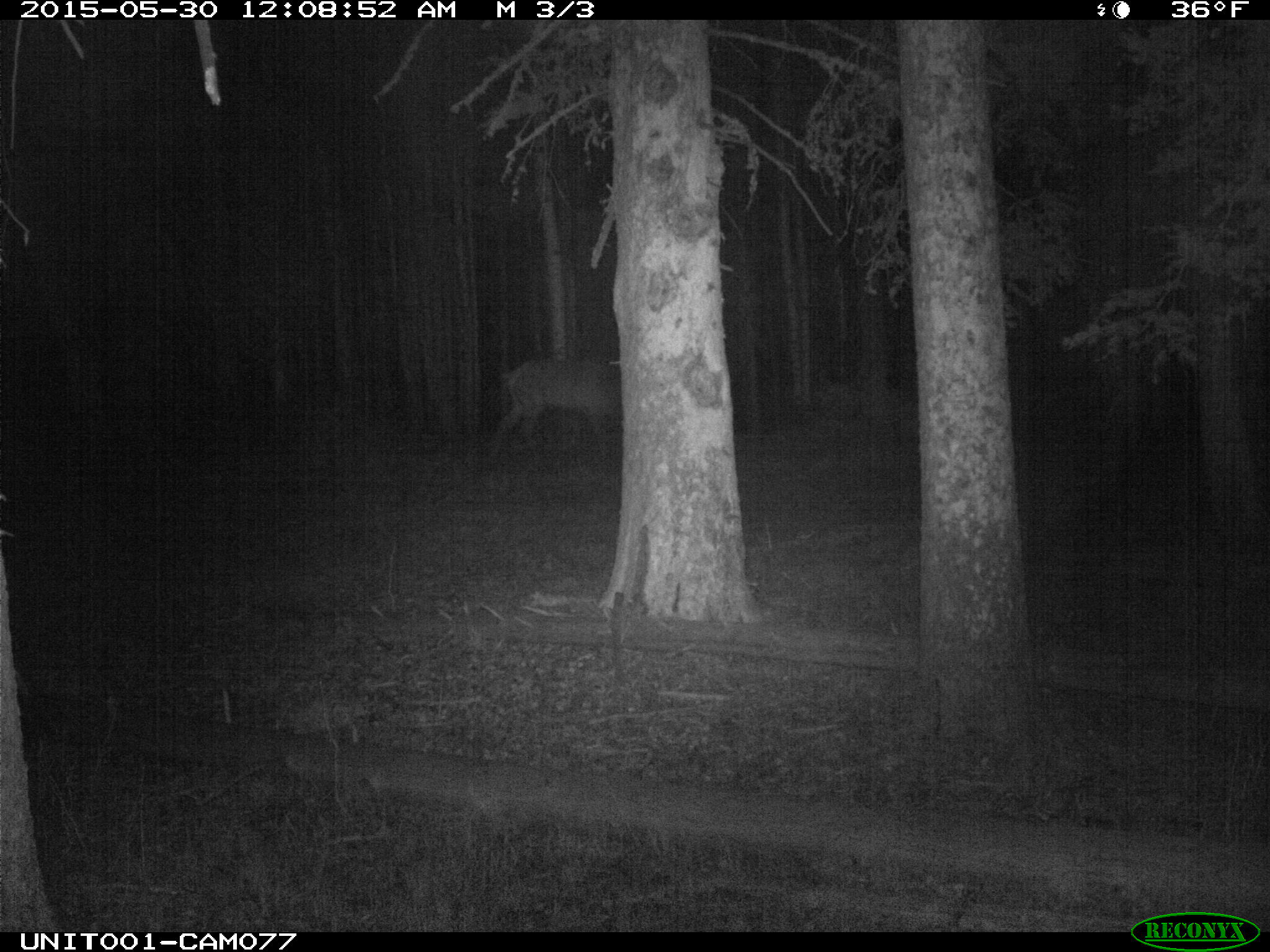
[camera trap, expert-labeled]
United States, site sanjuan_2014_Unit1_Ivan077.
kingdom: Animalia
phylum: Chordata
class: Mammalia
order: Artiodactyla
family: Cervidae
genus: Cervus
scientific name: Cervus elaphus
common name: red deer